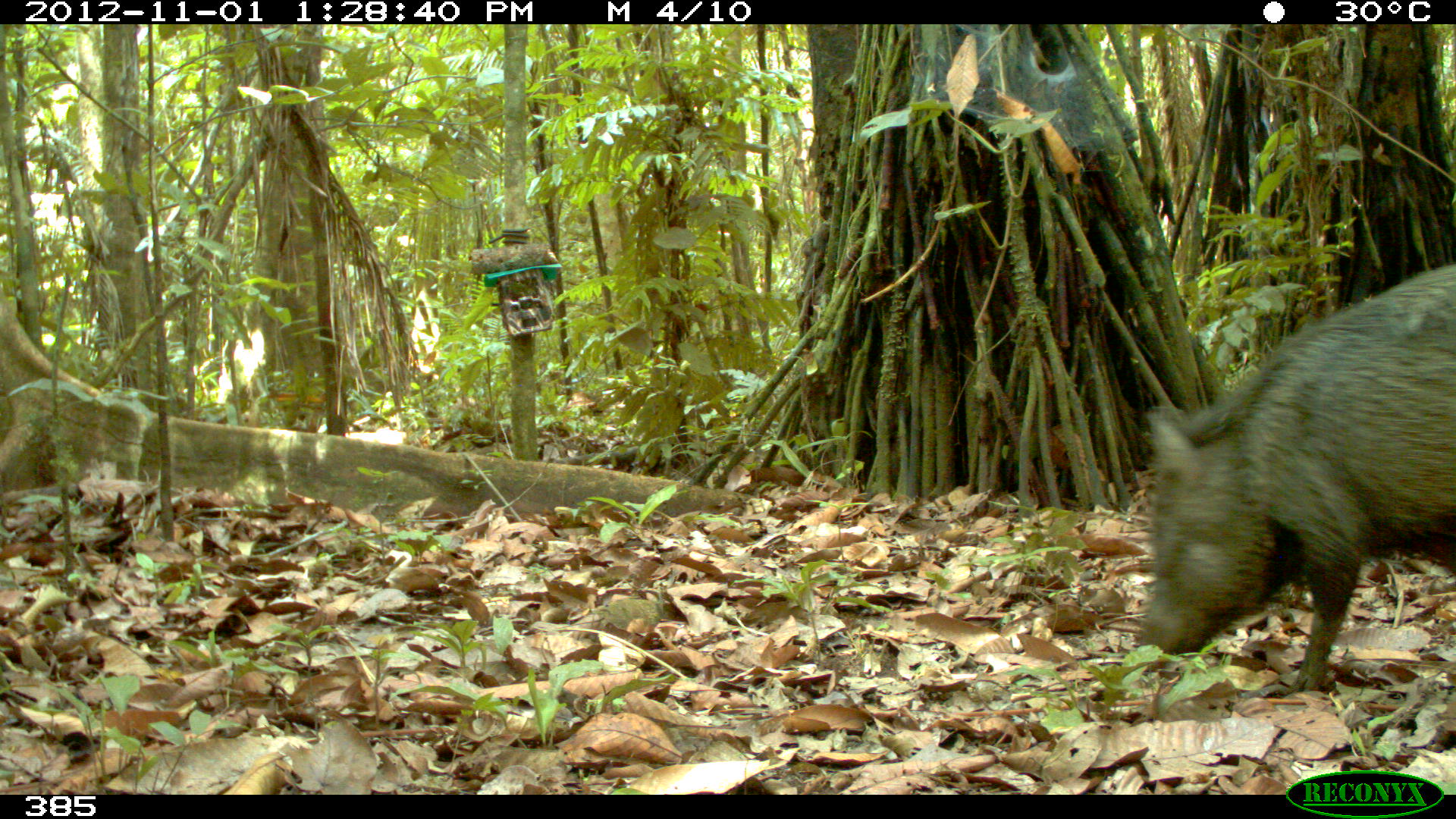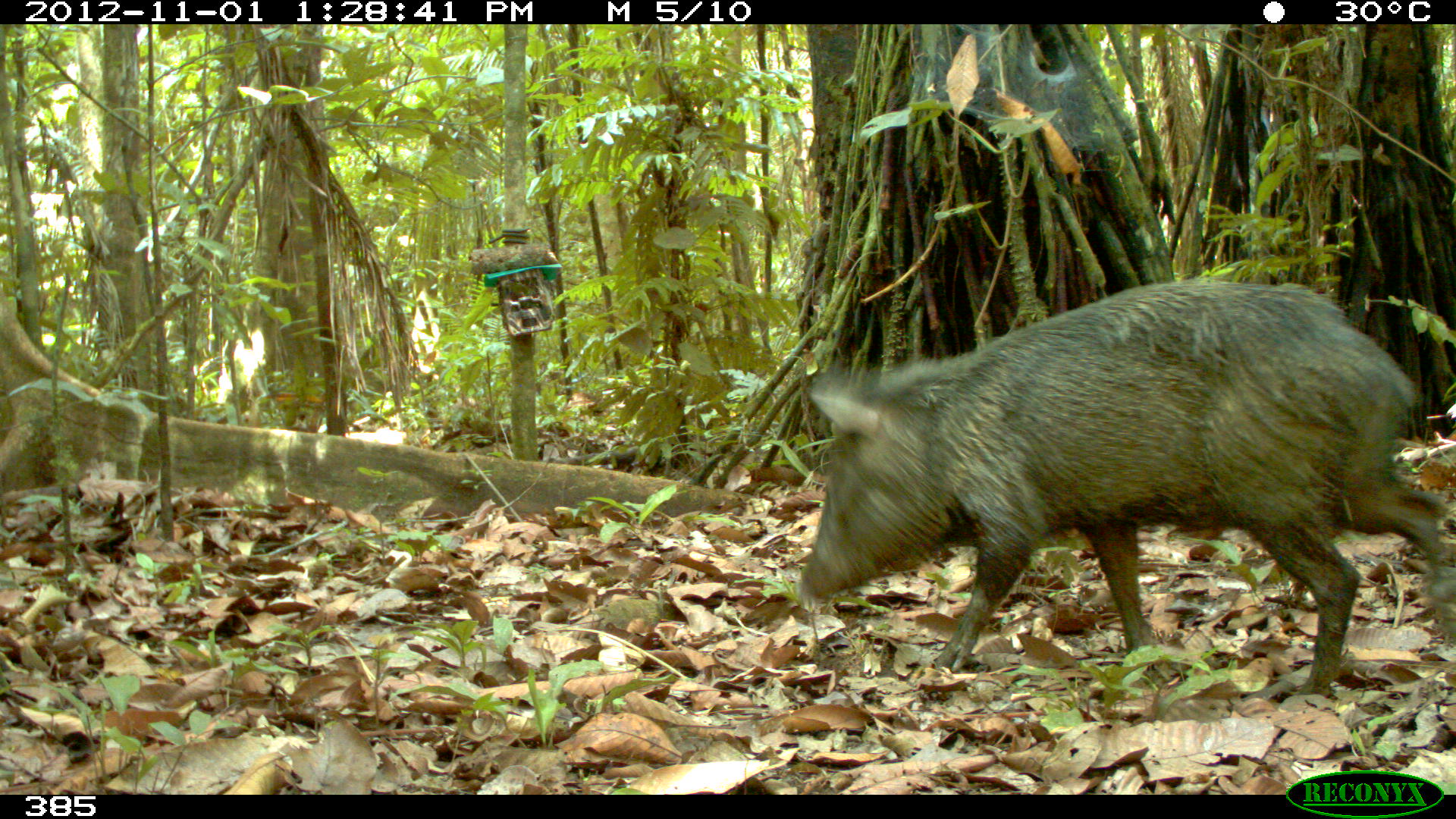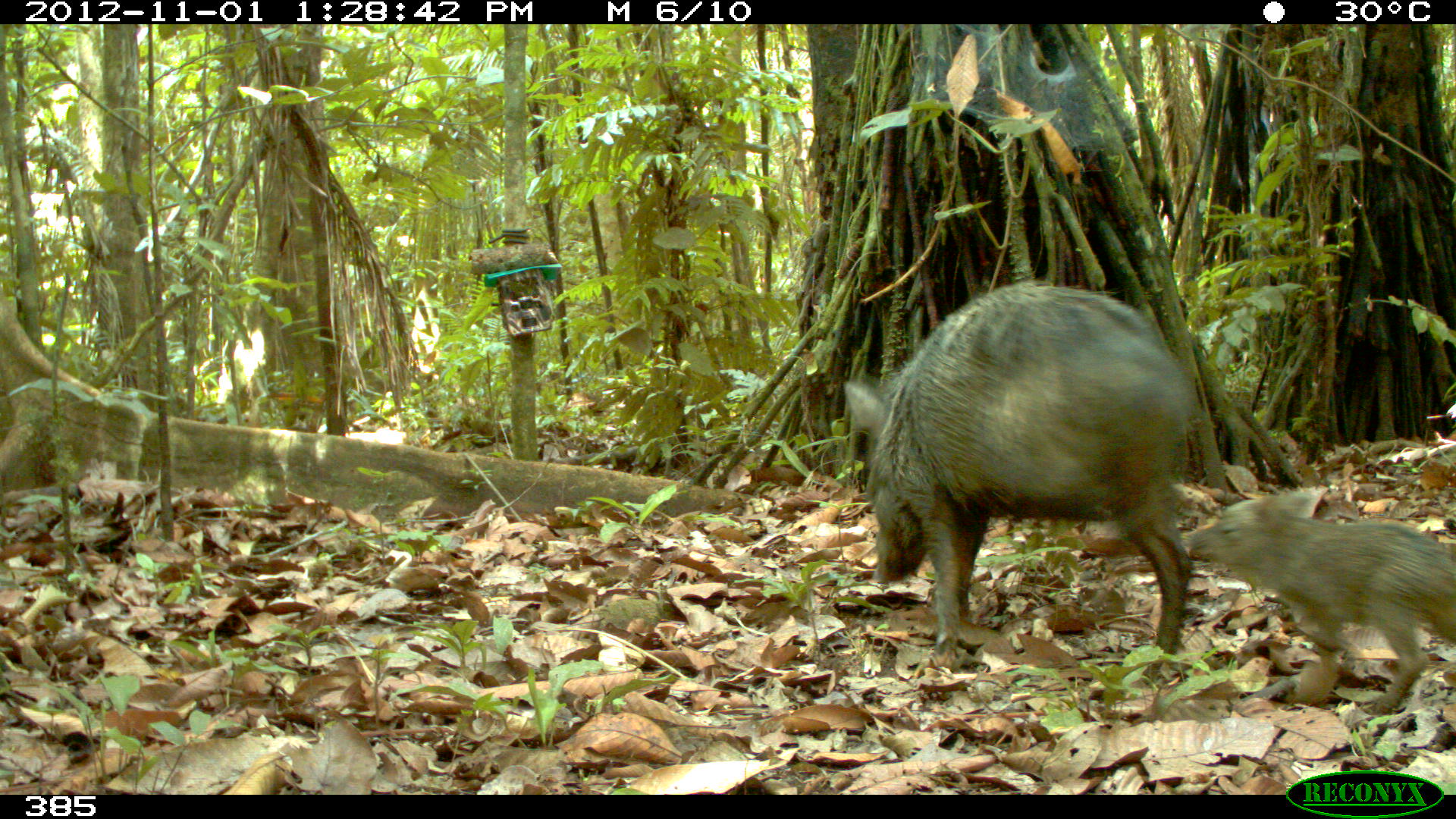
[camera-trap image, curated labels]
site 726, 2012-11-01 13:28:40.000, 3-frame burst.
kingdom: Animalia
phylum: Chordata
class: Mammalia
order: Artiodactyla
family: Tayassuidae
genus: Pecari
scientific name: Pecari tajacu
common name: collared peccary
Pecari tajacu (collared peccary).